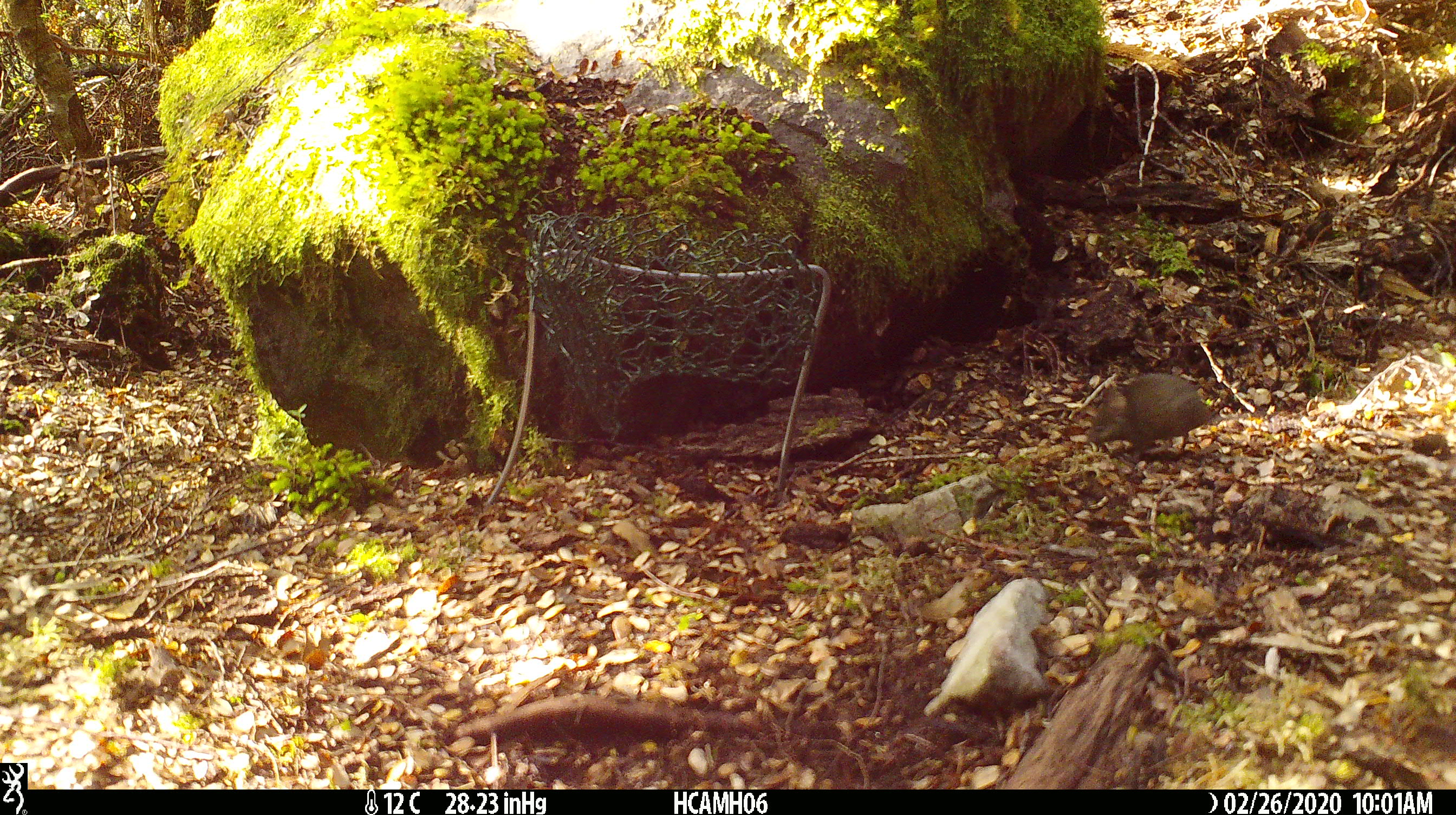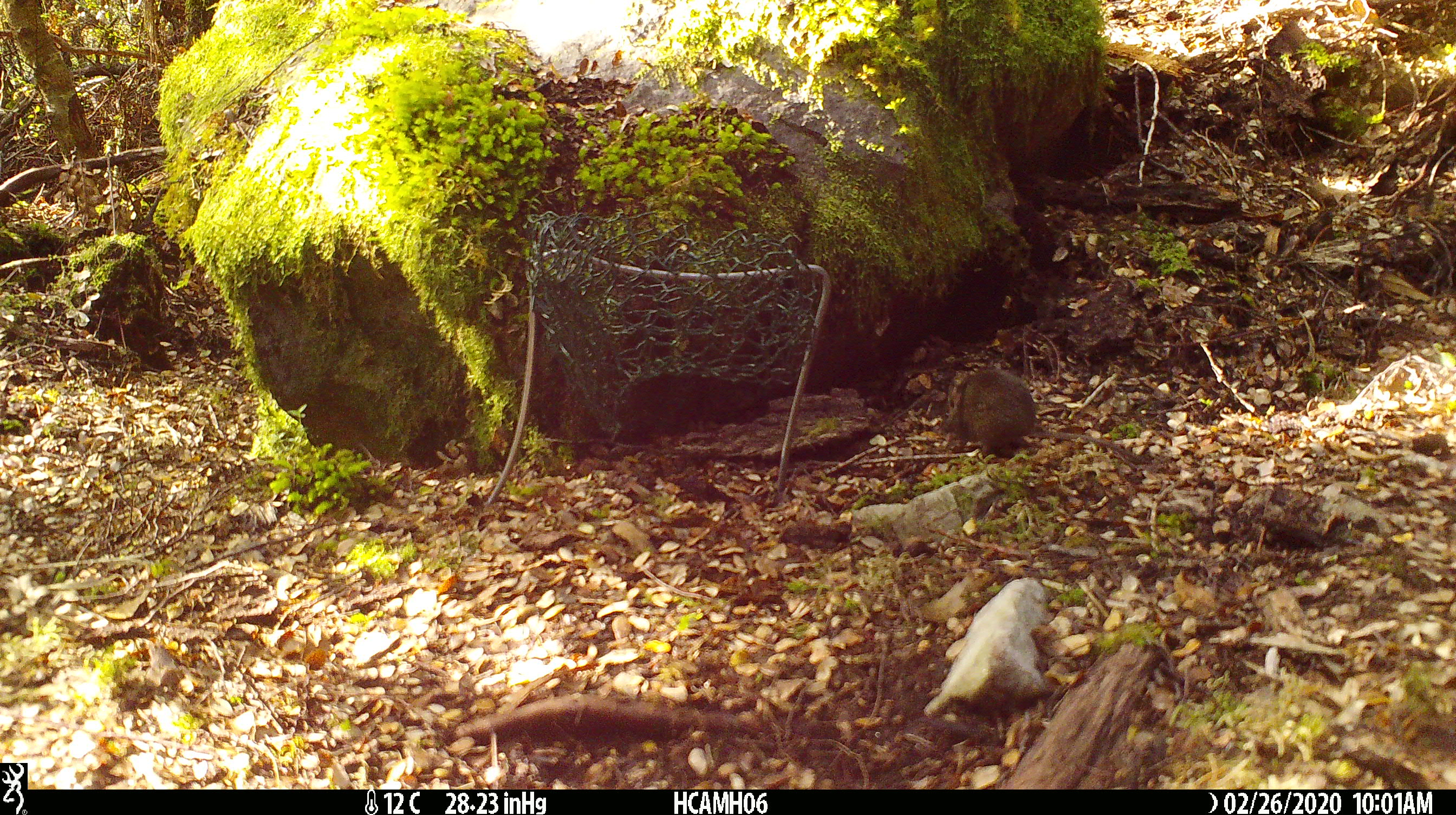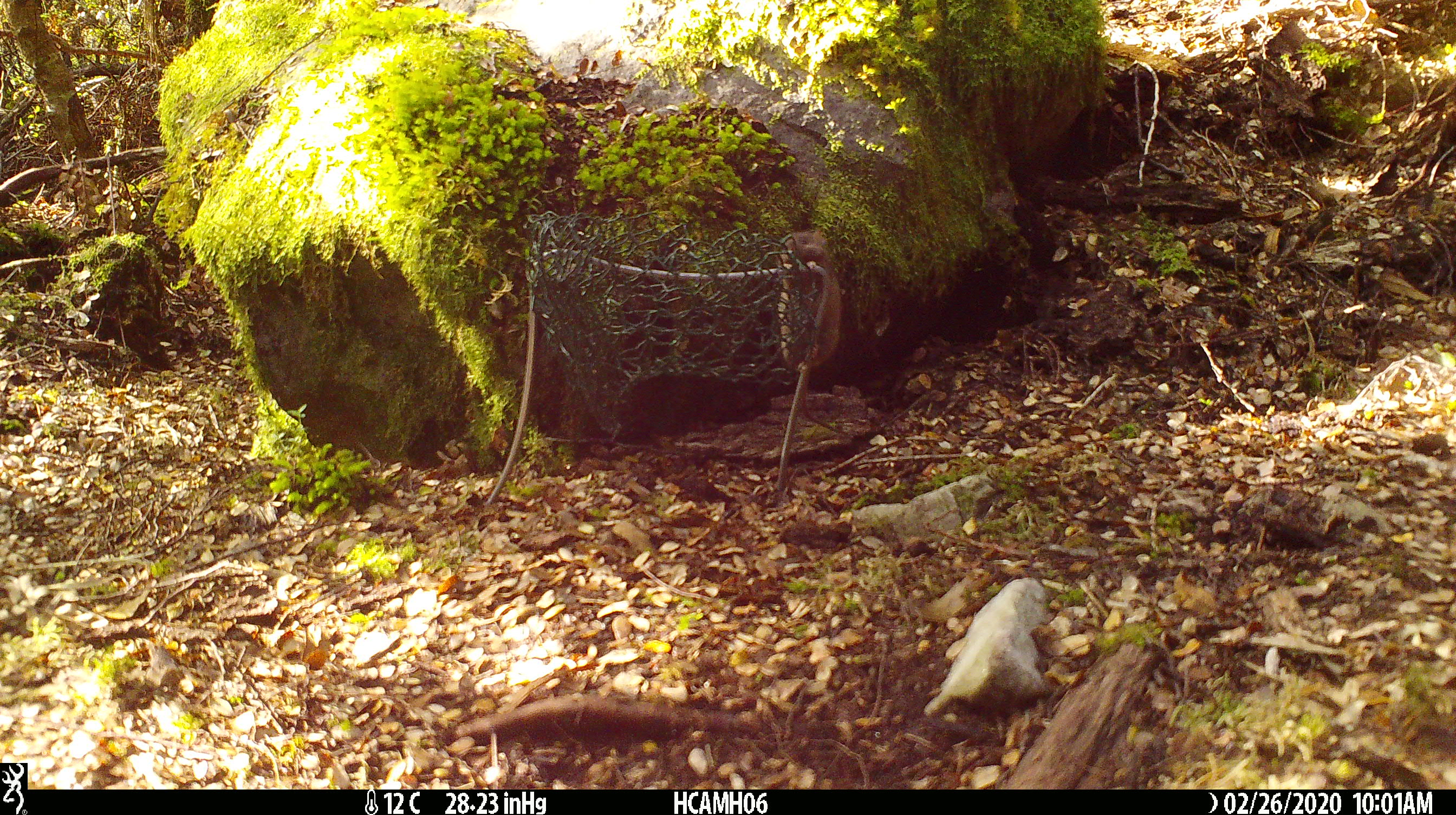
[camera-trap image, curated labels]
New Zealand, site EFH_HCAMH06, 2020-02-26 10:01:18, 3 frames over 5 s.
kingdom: Animalia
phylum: Chordata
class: Mammalia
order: Rodentia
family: Muridae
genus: Mus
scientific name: Mus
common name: mouse